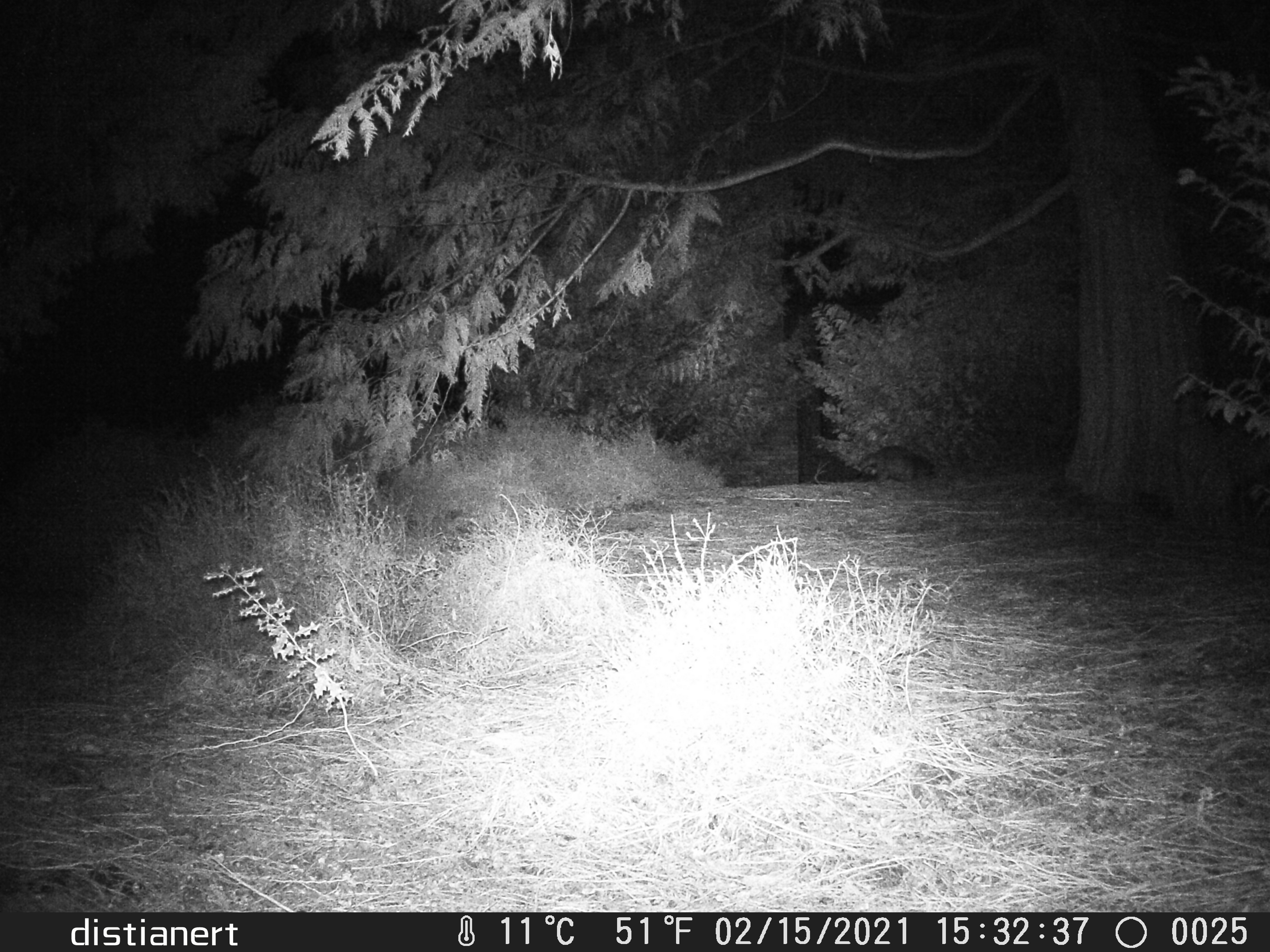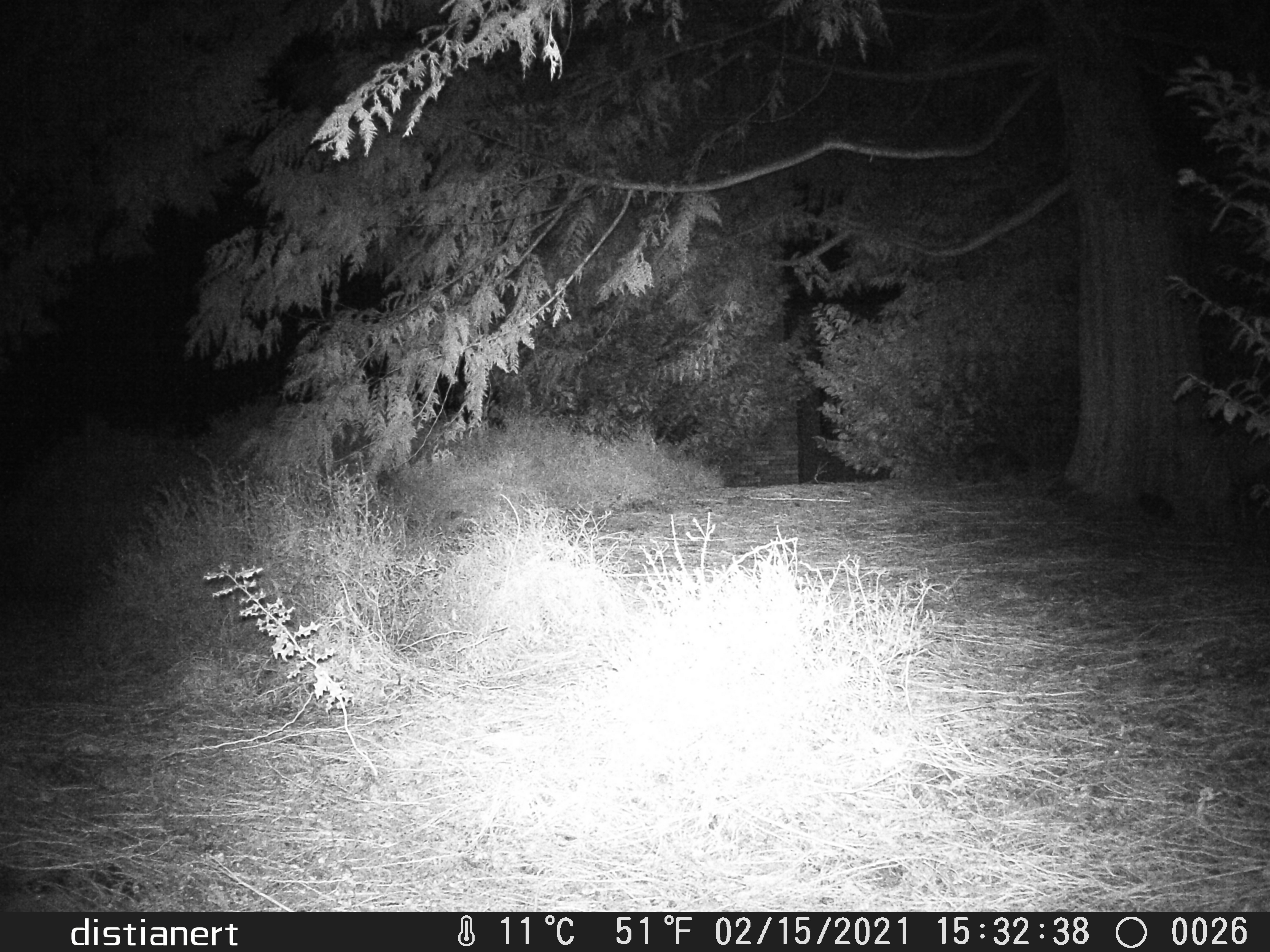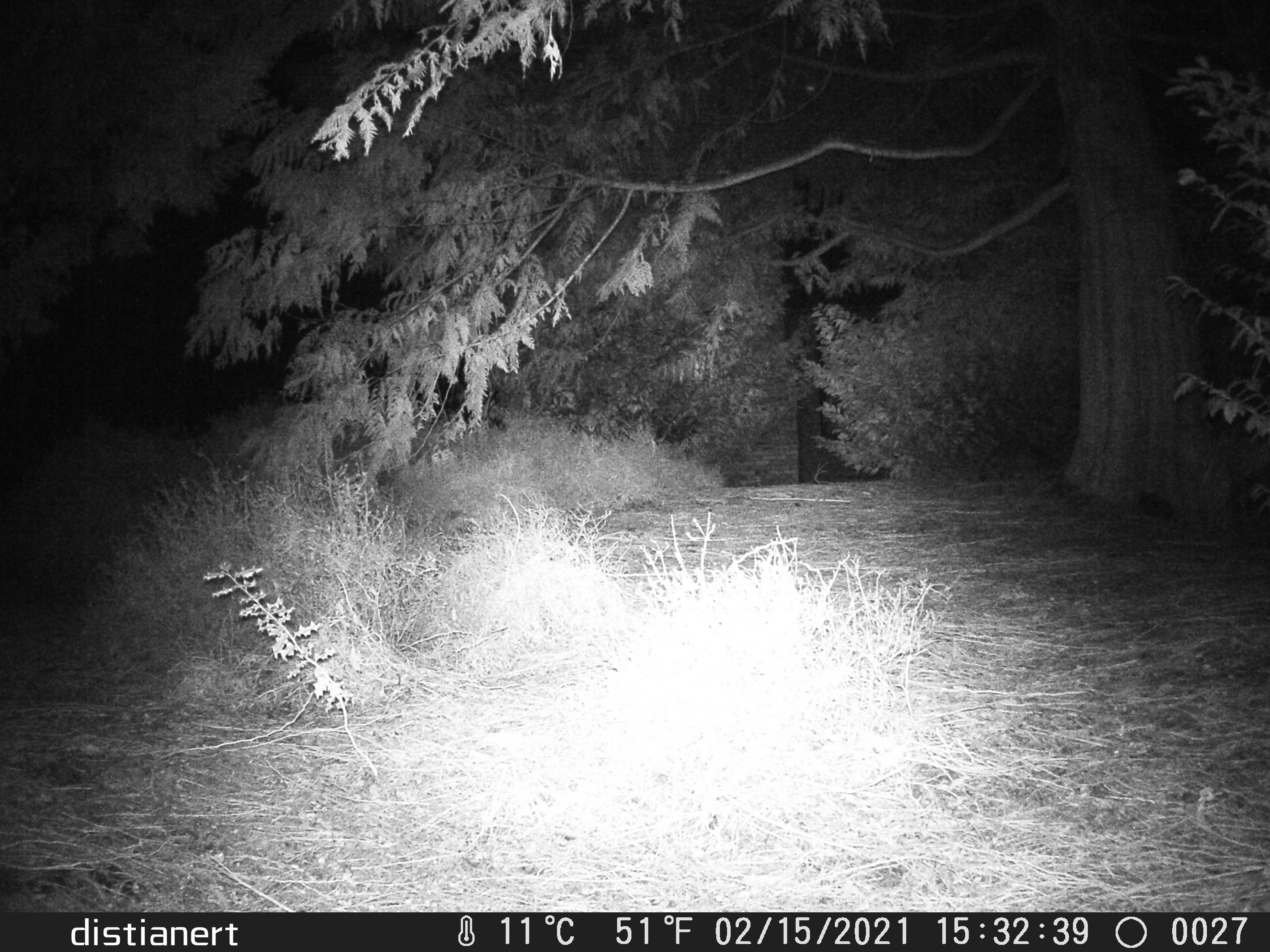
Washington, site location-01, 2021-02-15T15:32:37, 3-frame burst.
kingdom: Animalia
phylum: Chordata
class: Mammalia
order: Carnivora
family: Procyonidae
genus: Procyon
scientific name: Procyon lotor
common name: common raccoon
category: raccoon